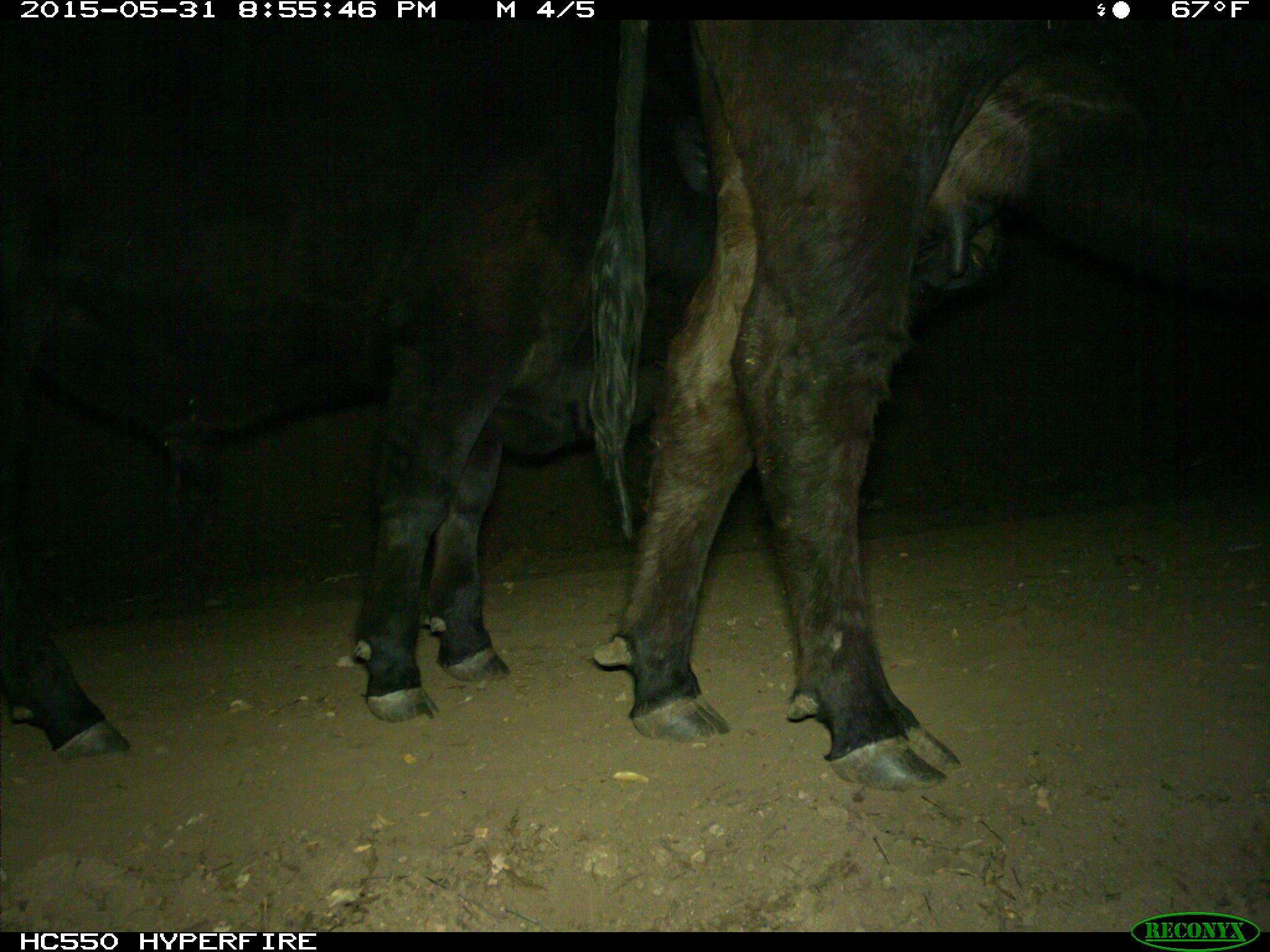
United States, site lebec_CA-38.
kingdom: Animalia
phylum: Chordata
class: Mammalia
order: Artiodactyla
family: Bovidae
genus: Bos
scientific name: Bos taurus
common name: domestic cow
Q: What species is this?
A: Bos taurus (domestic cow).